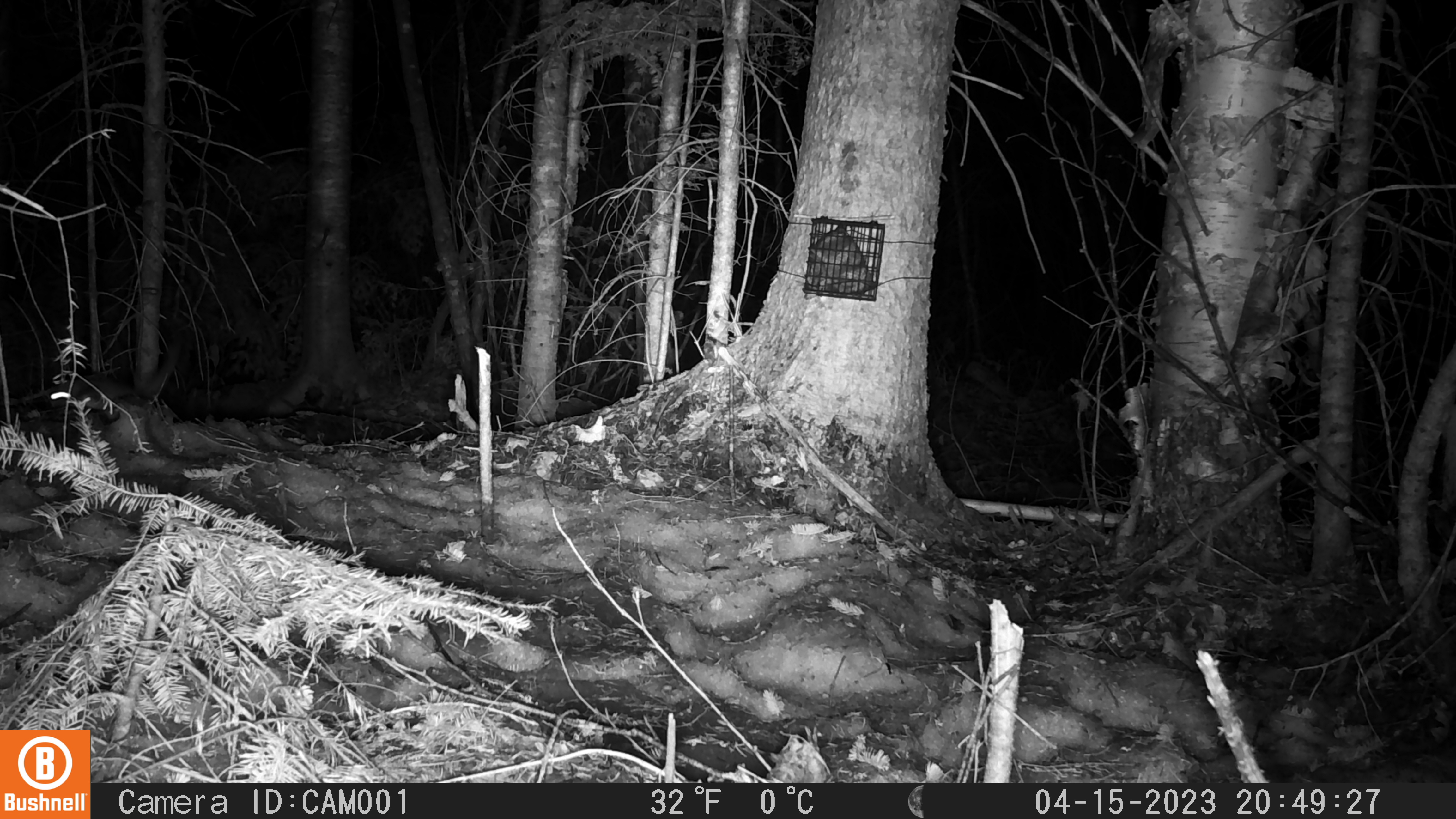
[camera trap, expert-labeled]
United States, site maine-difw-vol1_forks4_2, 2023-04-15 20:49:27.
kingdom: Animalia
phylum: Chordata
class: Mammalia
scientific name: Mammalia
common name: mammal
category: mammal sp.